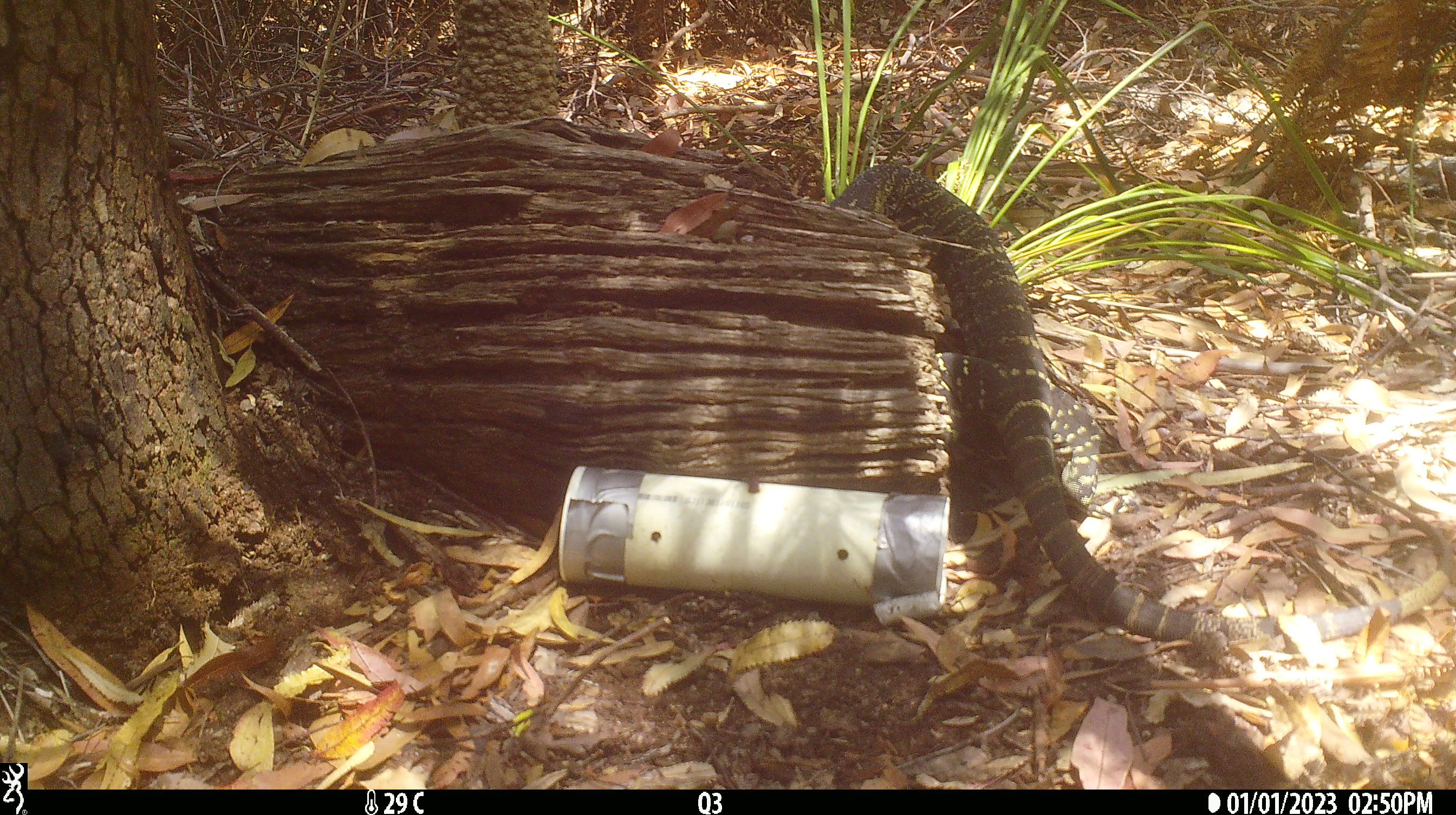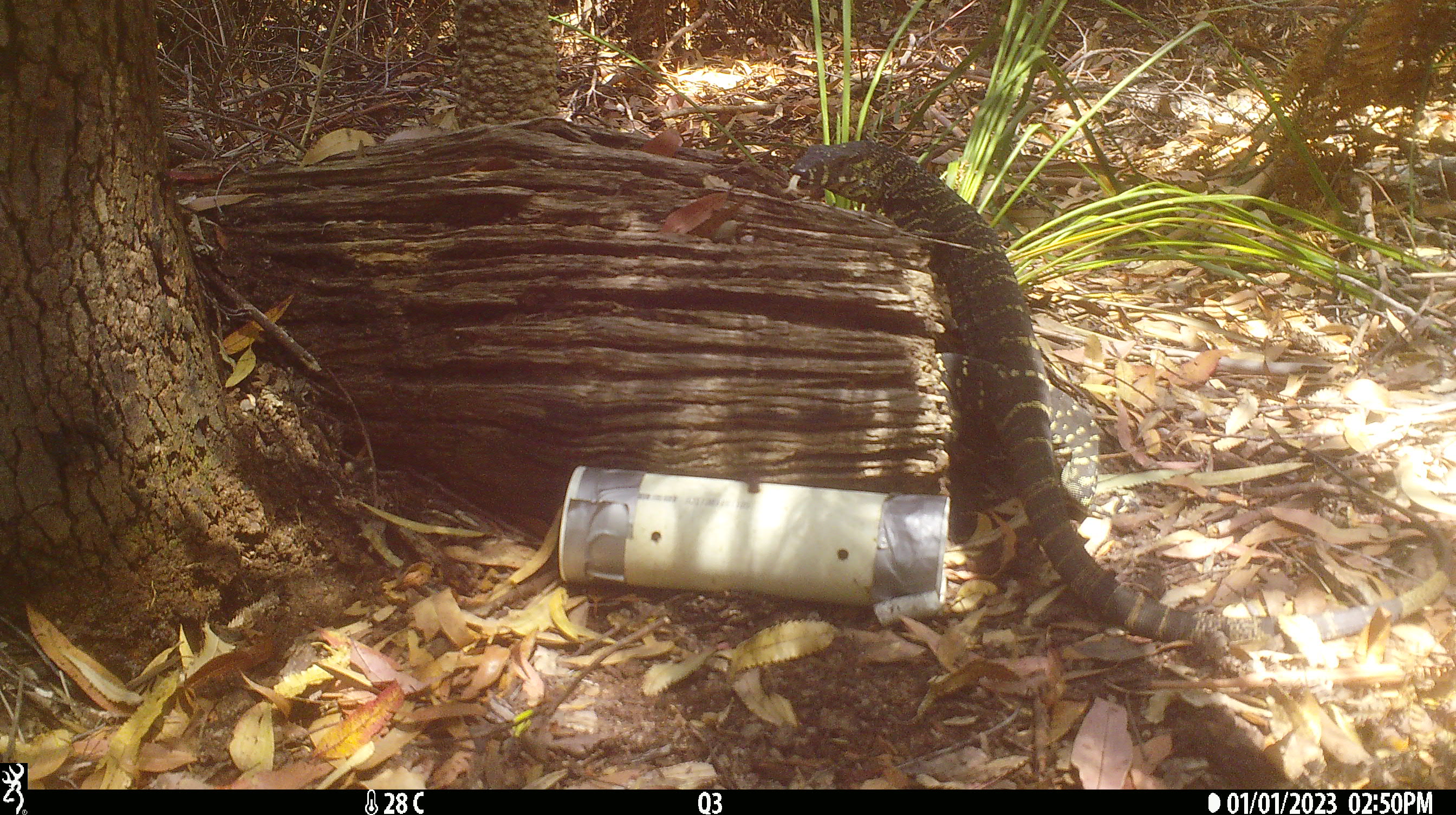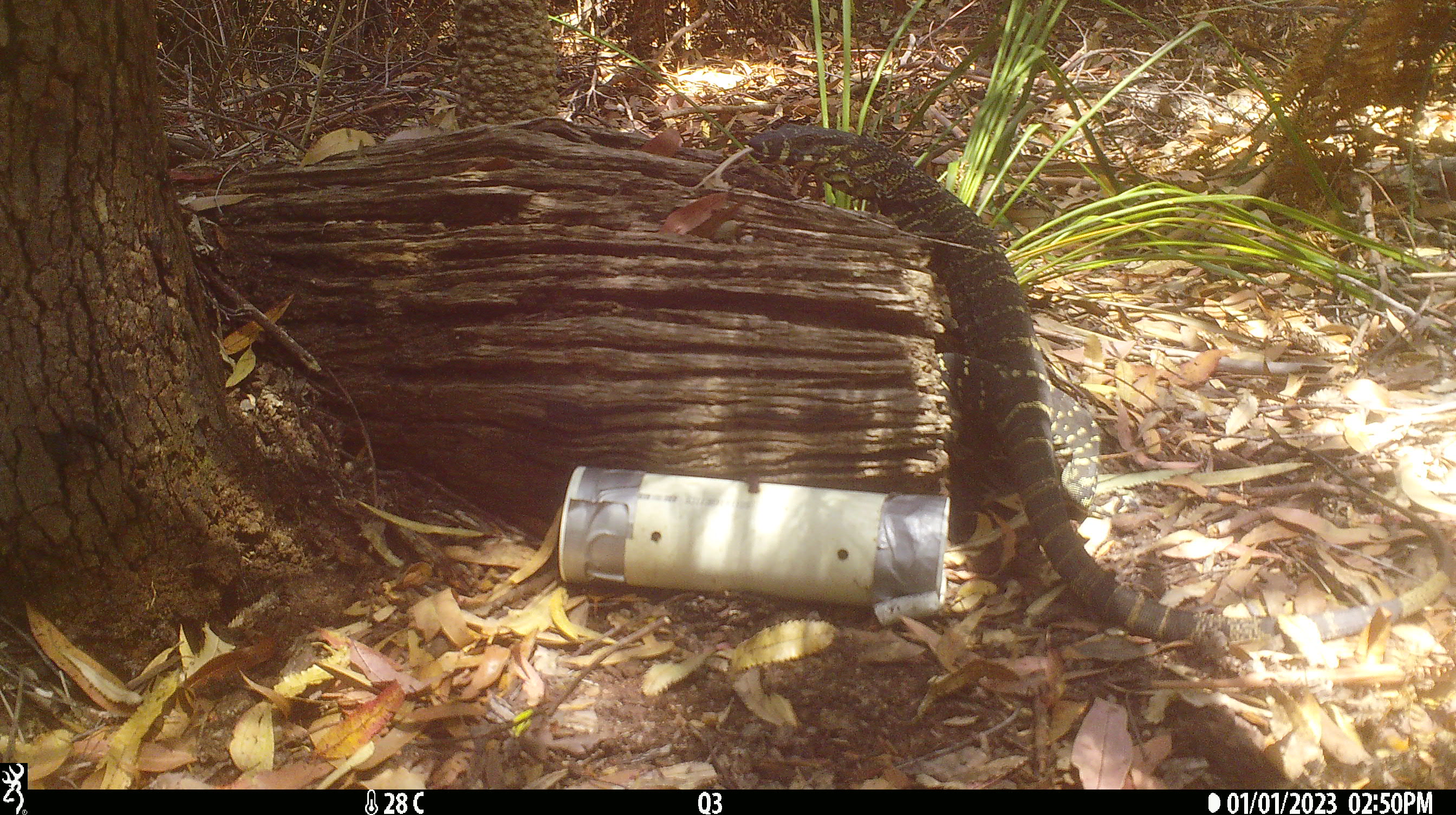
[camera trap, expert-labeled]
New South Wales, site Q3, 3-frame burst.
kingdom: Animalia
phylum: Chordata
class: Reptilia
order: Squamata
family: Varanidae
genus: Varanus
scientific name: Varanus varius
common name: lace monitor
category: goanna